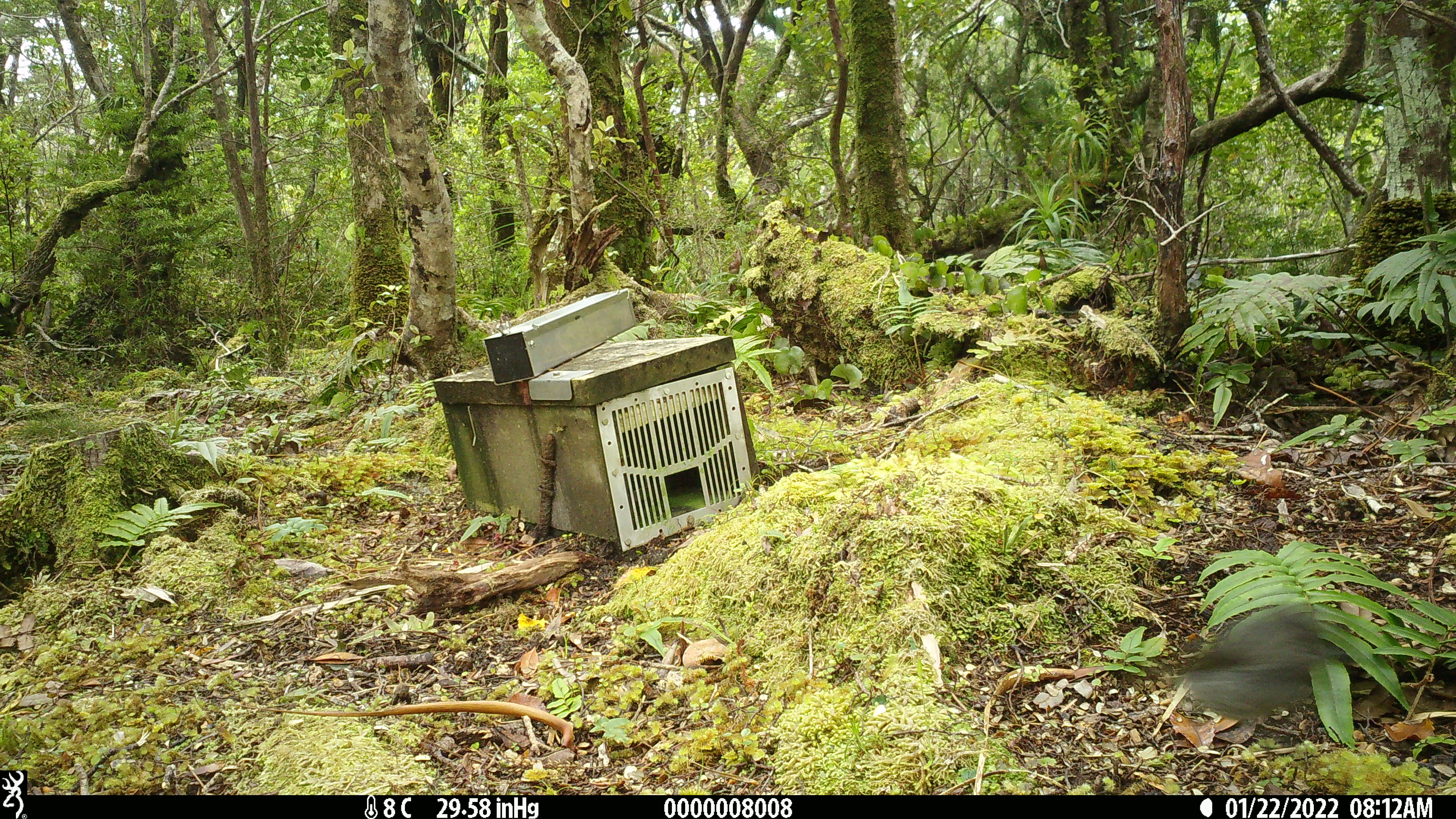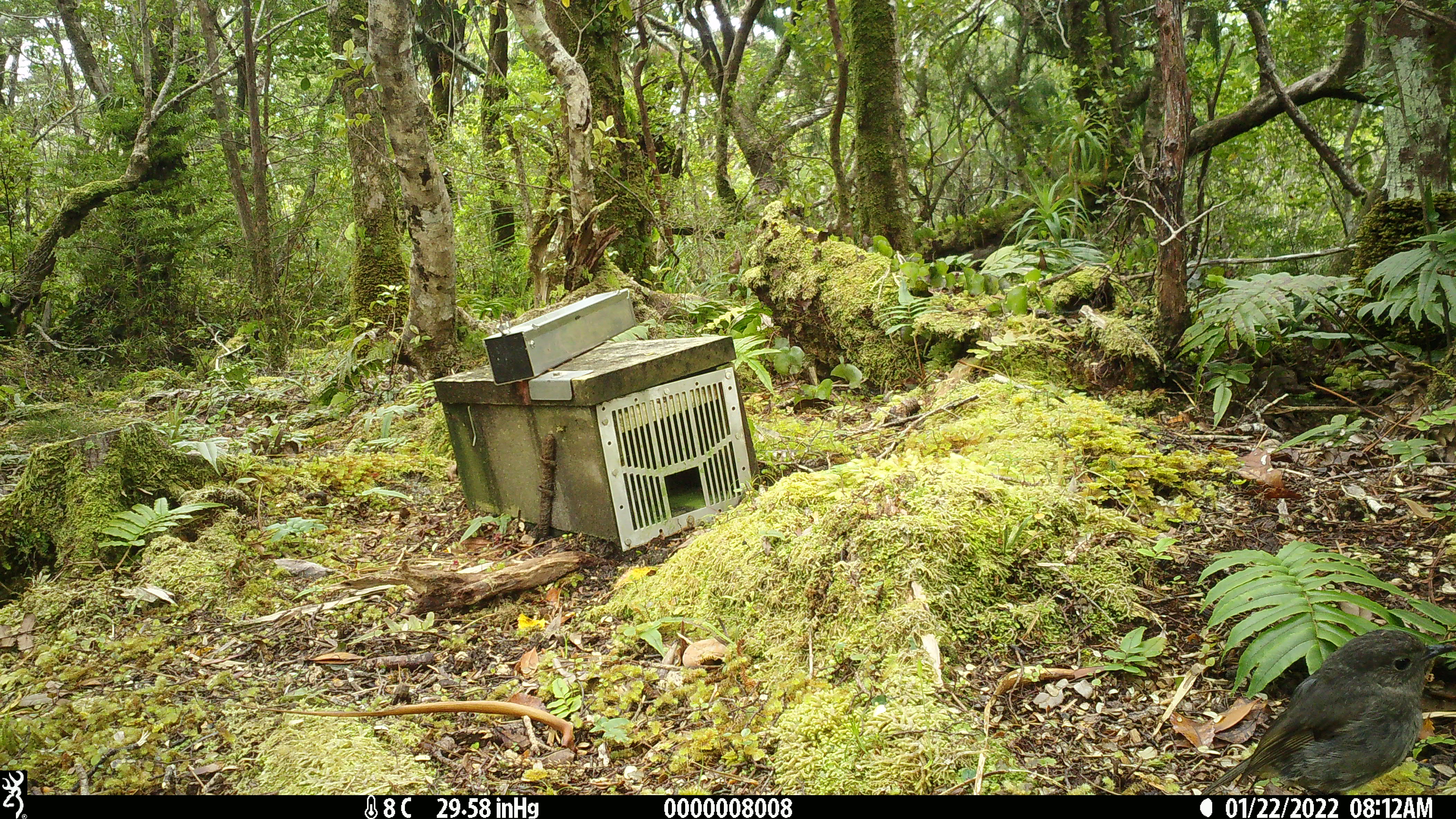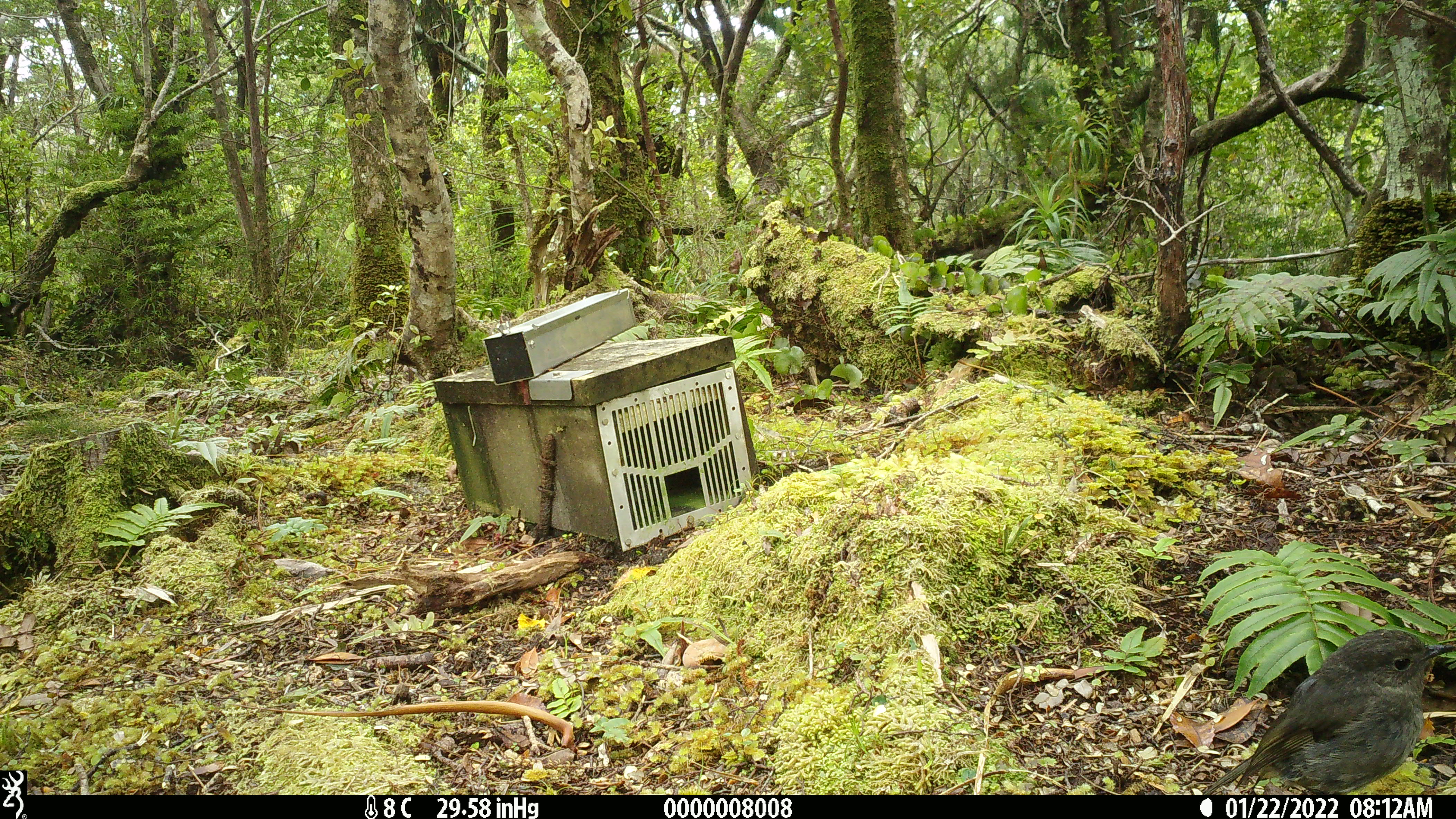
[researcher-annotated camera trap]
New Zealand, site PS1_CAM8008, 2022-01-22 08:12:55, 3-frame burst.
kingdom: Animalia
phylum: Chordata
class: Aves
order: Passeriformes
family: Petroicidae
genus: Petroica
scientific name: Petroica australis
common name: new zealand robin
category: robin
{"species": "robin (new zealand robin) (Petroica australis)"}